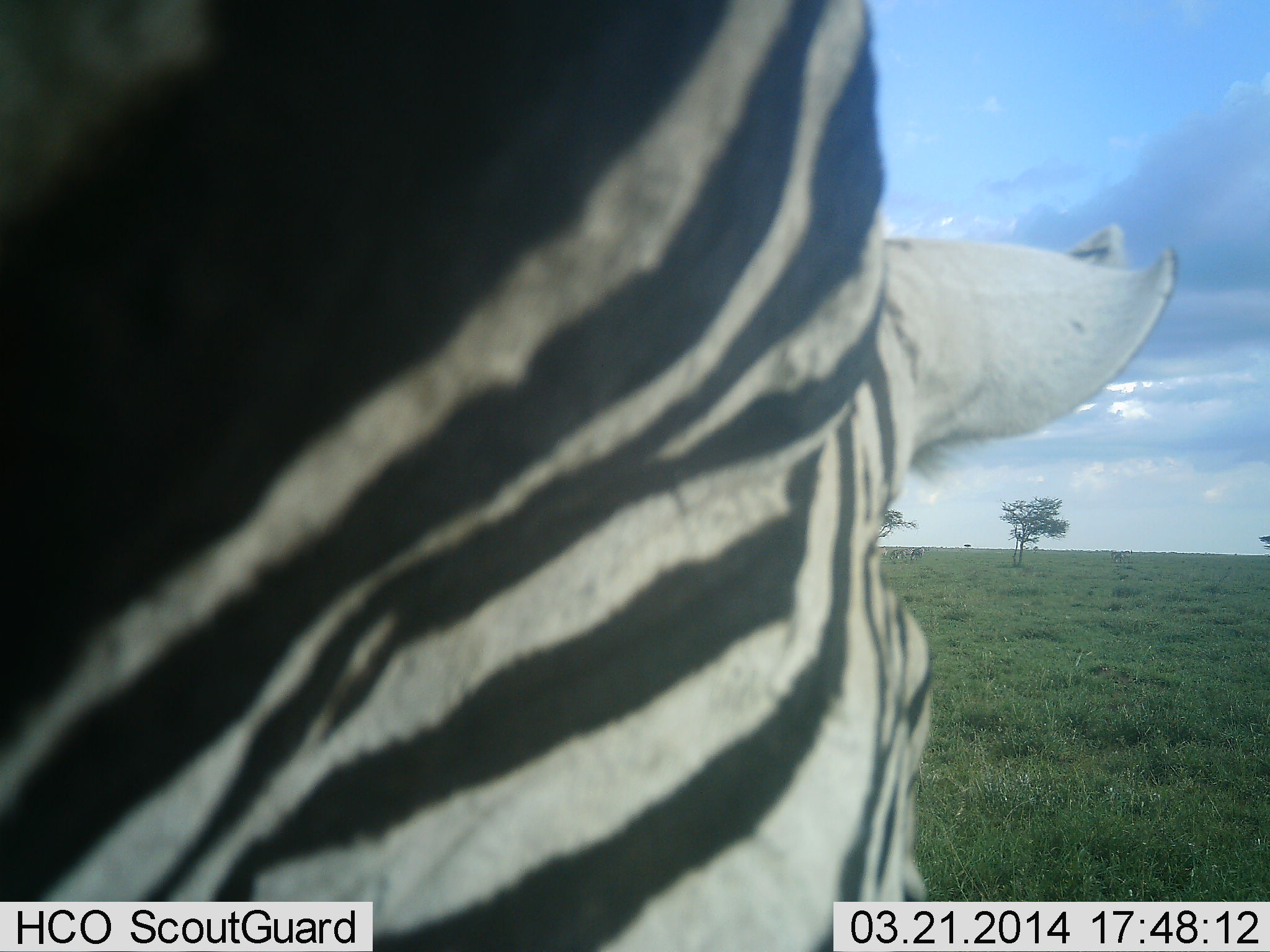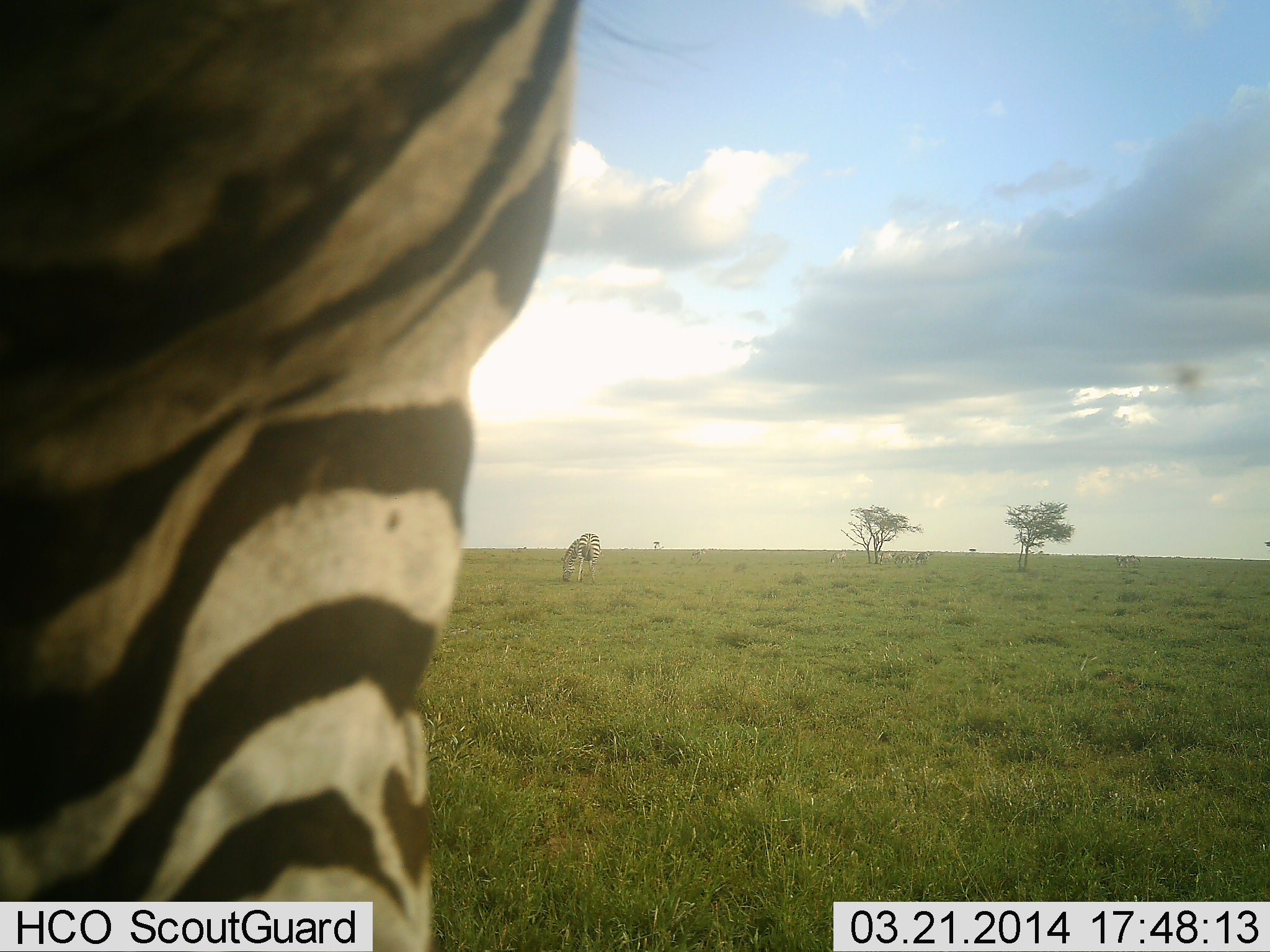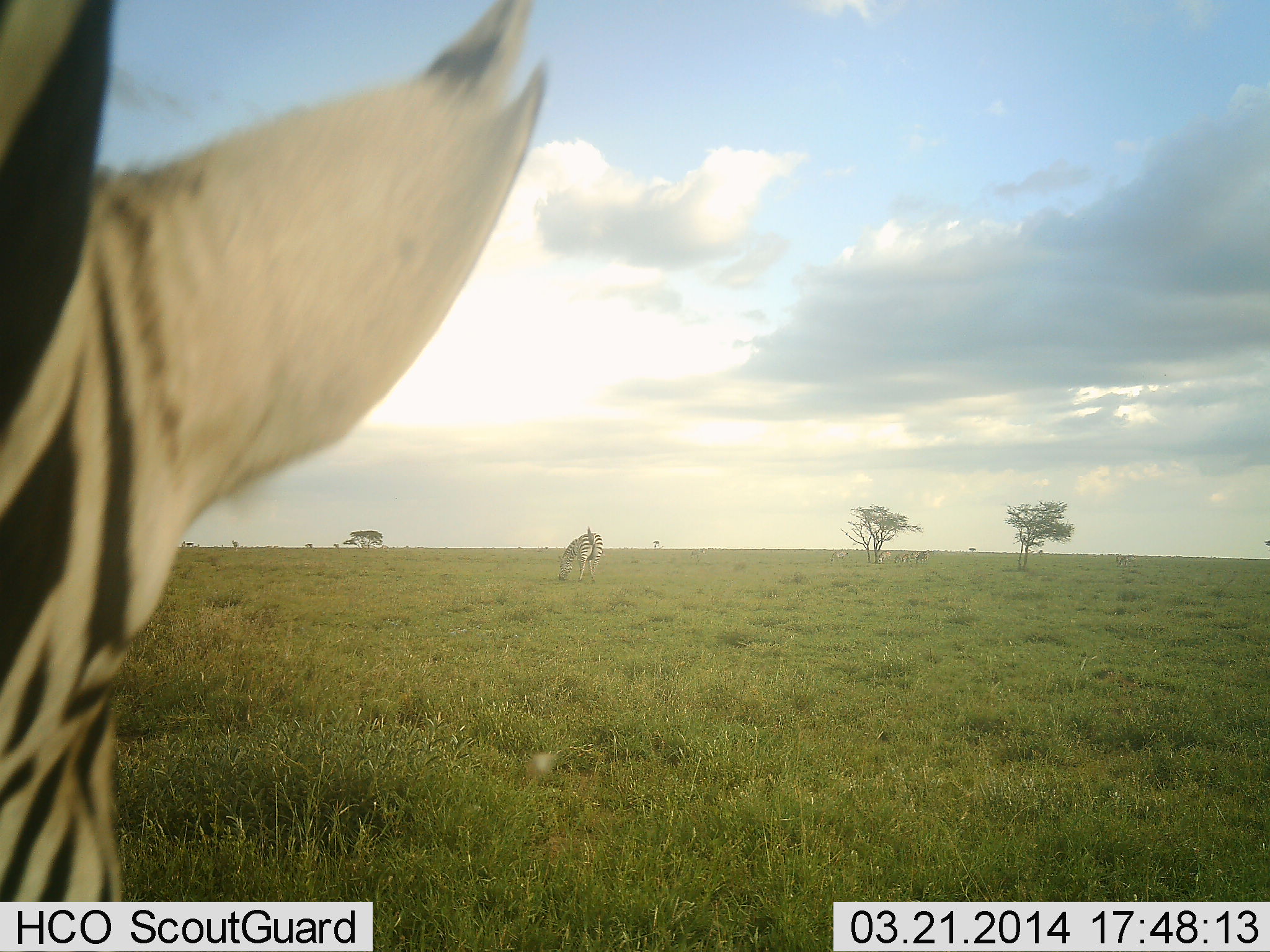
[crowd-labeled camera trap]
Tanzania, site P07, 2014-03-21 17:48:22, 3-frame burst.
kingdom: Animalia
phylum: Chordata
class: Mammalia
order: Perissodactyla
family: Equidae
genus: Equus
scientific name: Equus quagga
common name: plains zebra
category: zebra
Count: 2.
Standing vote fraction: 70%.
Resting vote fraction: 0%.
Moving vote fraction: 30%.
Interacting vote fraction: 0%.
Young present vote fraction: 0%.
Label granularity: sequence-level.